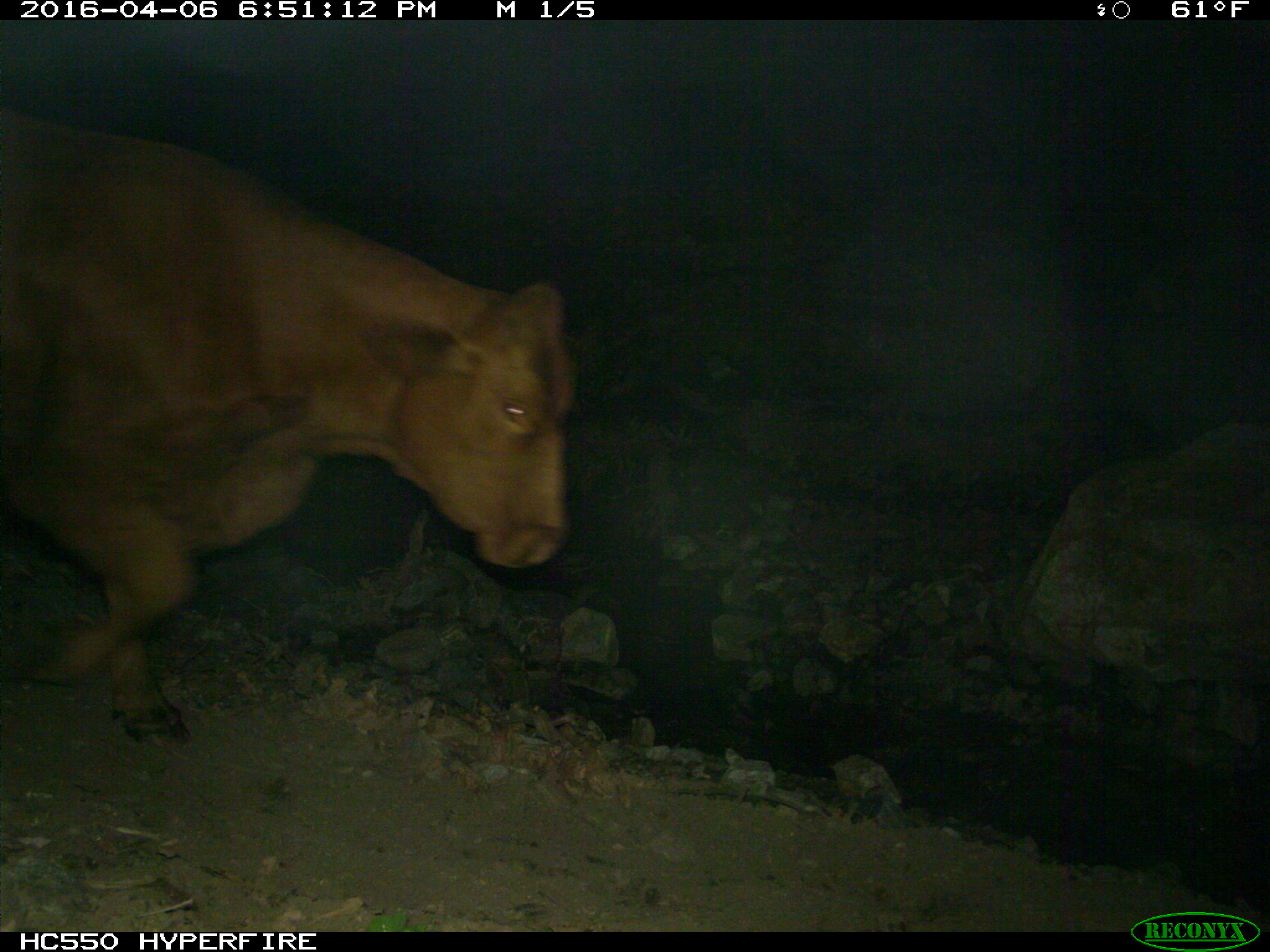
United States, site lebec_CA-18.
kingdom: Animalia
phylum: Chordata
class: Mammalia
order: Artiodactyla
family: Bovidae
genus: Bos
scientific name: Bos taurus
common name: domestic cow